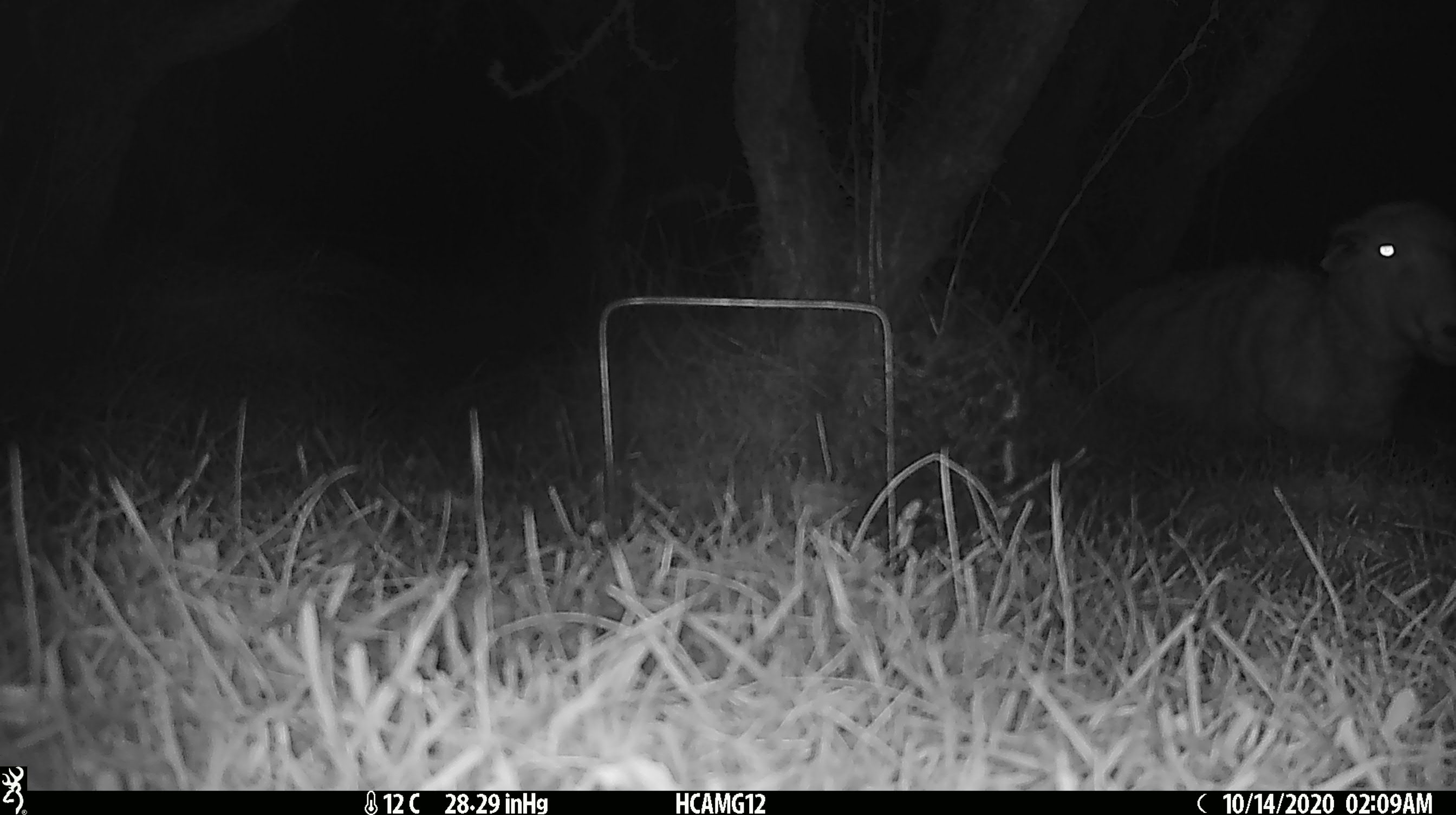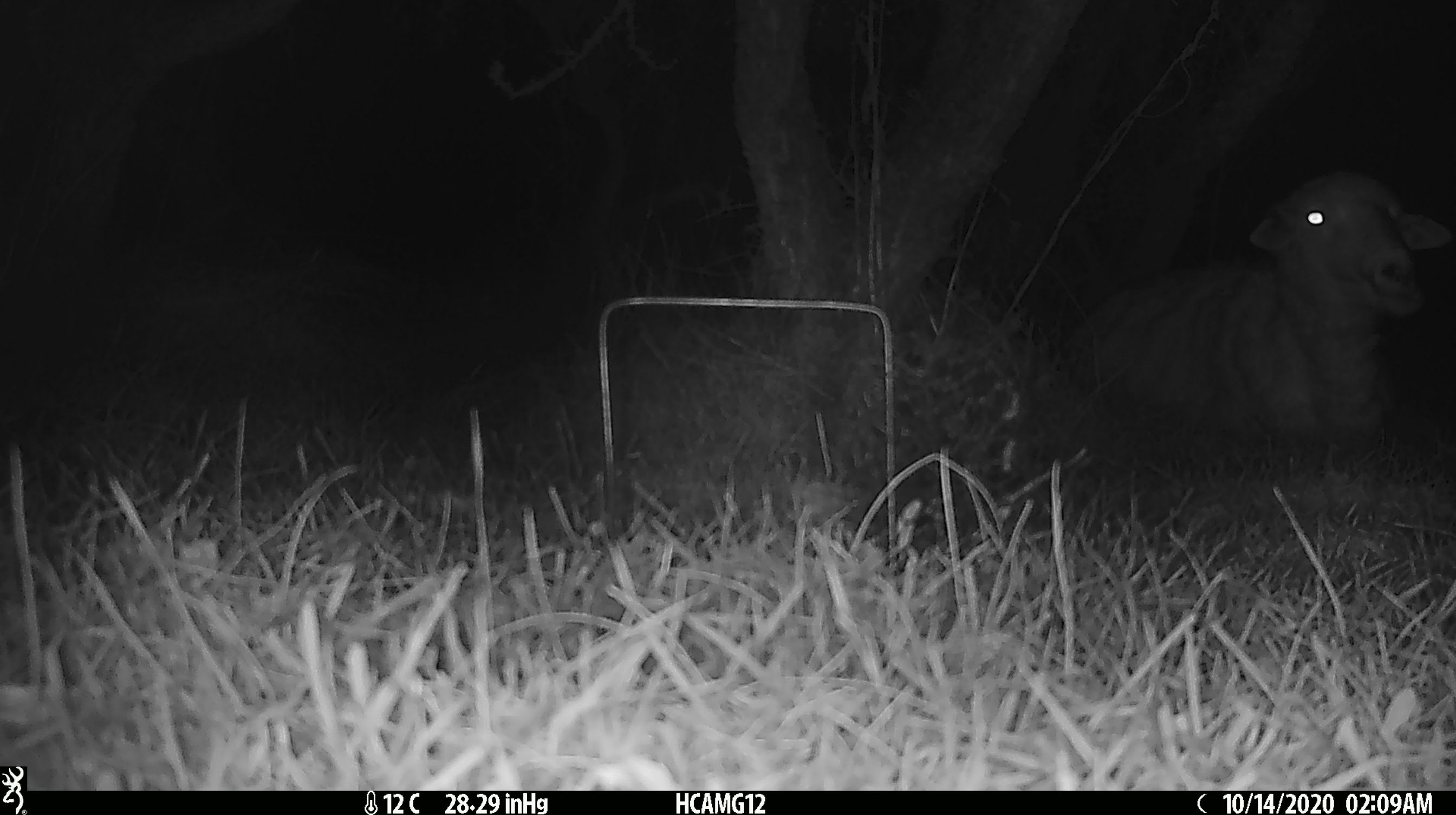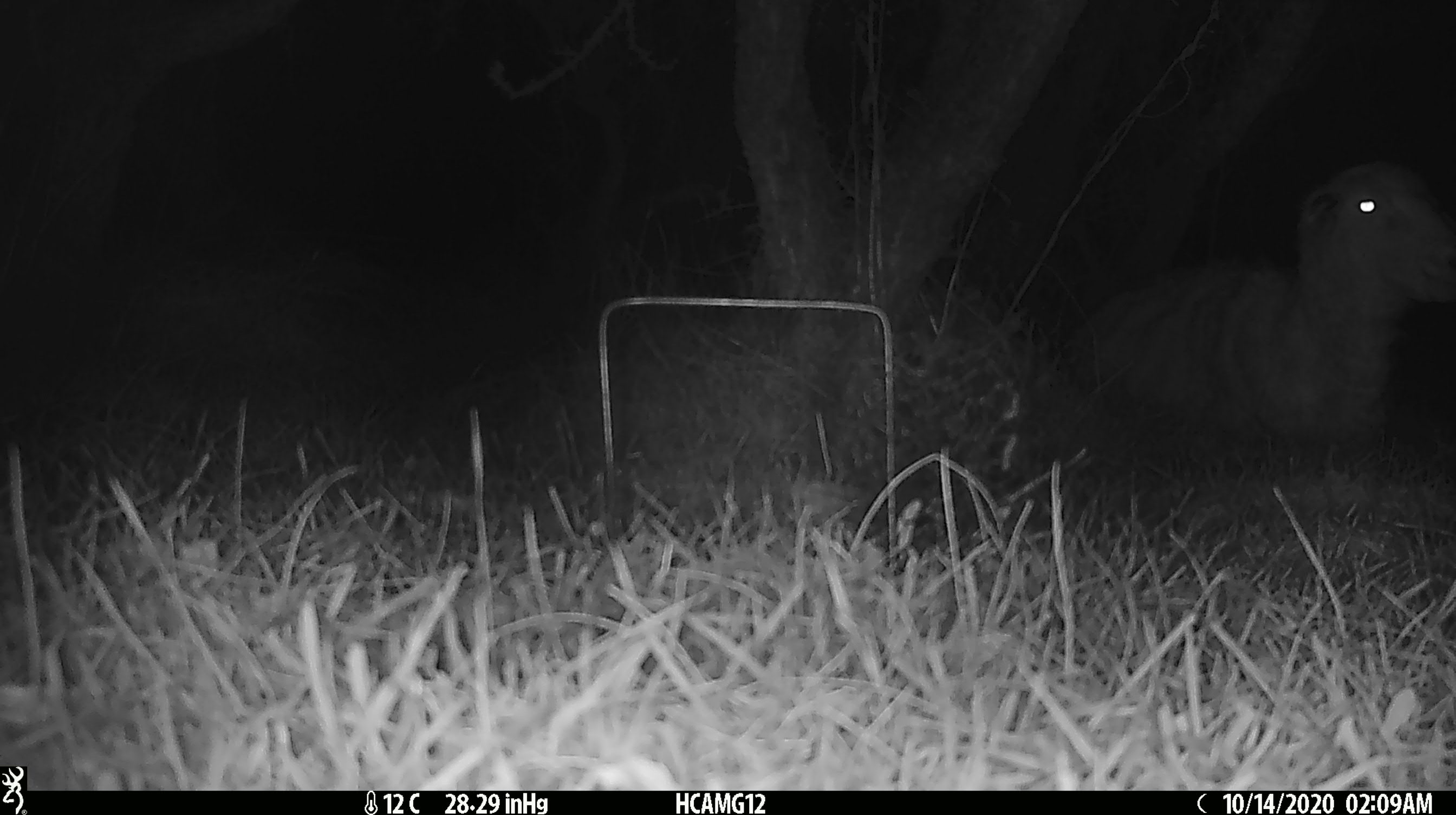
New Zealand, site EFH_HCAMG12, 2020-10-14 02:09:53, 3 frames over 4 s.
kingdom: Animalia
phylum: Chordata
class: Mammalia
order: Artiodactyla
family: Bovidae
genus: Ovis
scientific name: Ovis aries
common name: domestic sheep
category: sheep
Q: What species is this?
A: Sheep (domestic sheep) (Ovis aries).